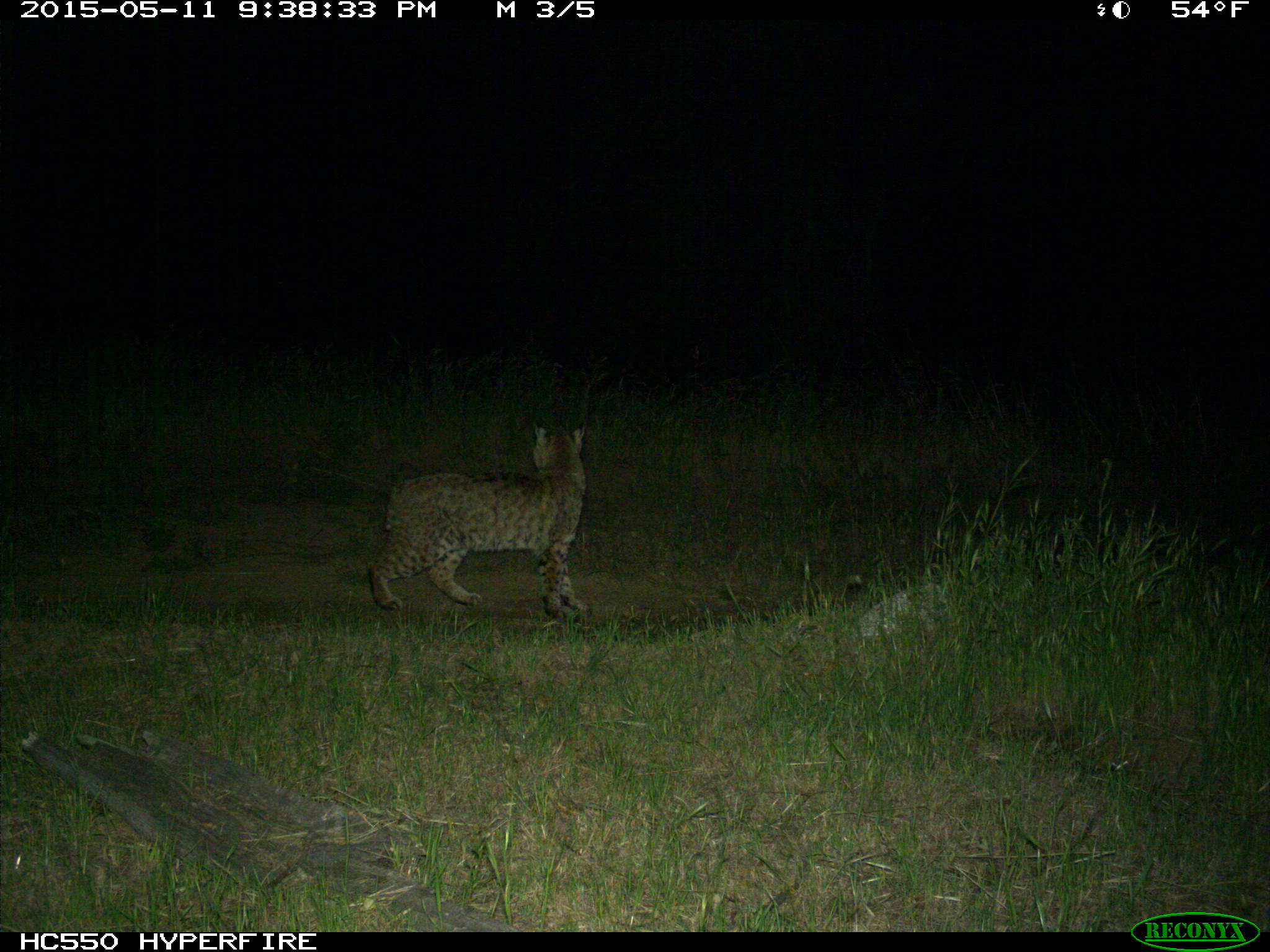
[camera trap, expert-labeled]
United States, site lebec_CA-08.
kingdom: Animalia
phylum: Chordata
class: Mammalia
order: Carnivora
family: Felidae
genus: Lynx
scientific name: Lynx rufus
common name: bobcat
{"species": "Lynx rufus (bobcat)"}